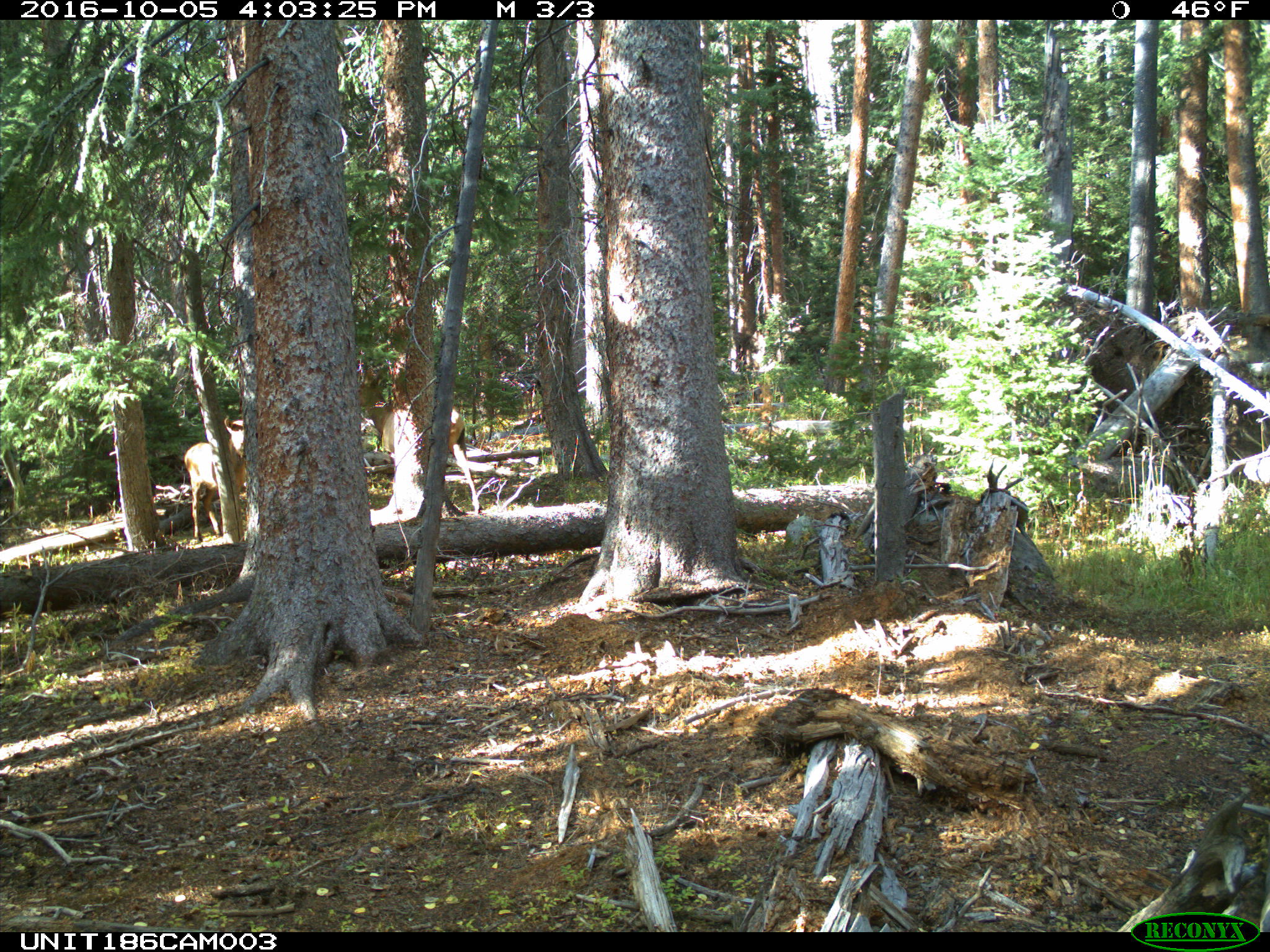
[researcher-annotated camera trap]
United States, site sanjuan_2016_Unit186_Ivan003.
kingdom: Animalia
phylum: Chordata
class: Mammalia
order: Artiodactyla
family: Cervidae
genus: Cervus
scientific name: Cervus elaphus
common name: red deer